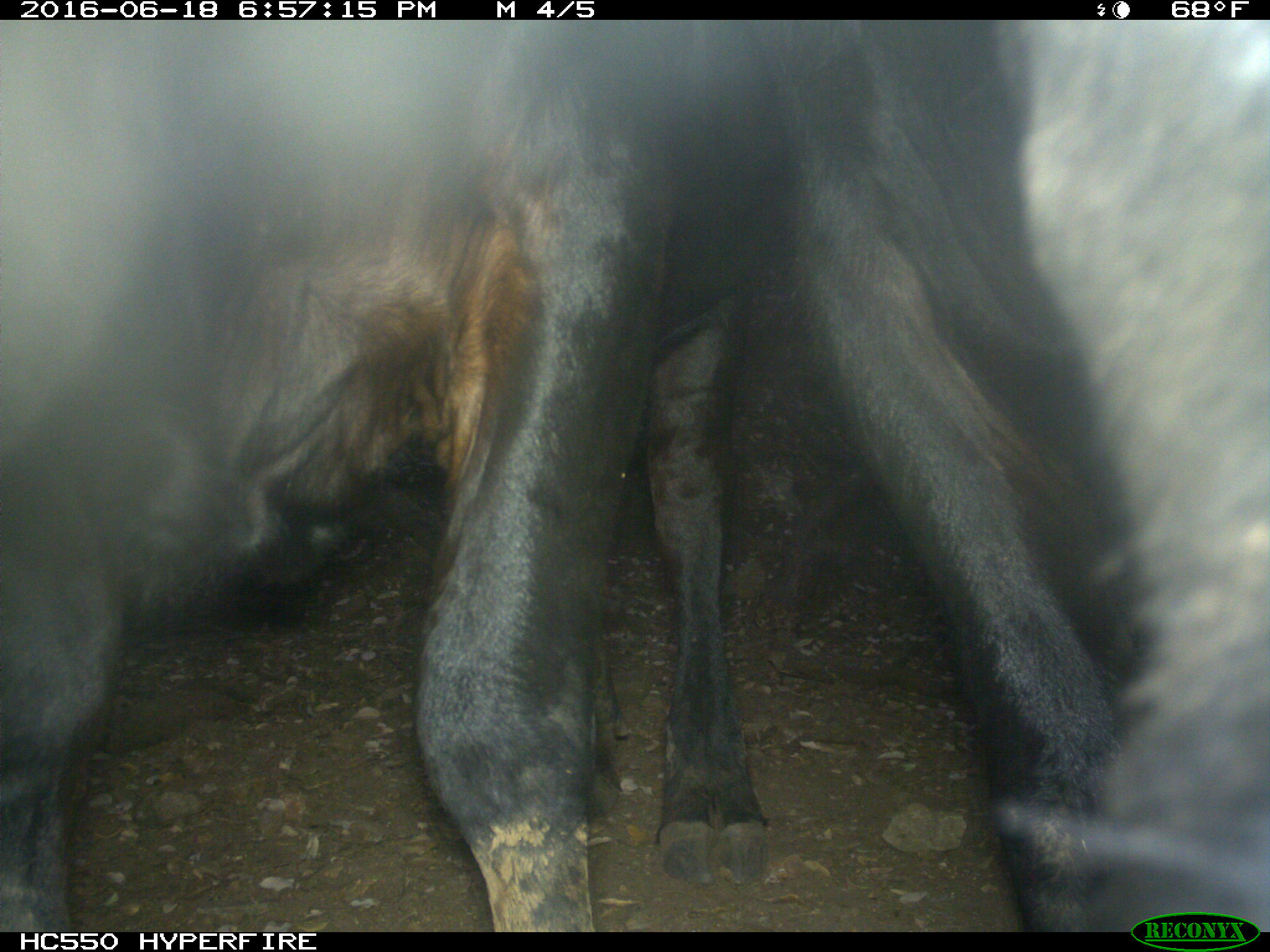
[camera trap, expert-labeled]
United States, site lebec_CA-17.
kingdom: Animalia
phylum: Chordata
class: Mammalia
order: Artiodactyla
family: Bovidae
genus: Bos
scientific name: Bos taurus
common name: domestic cow